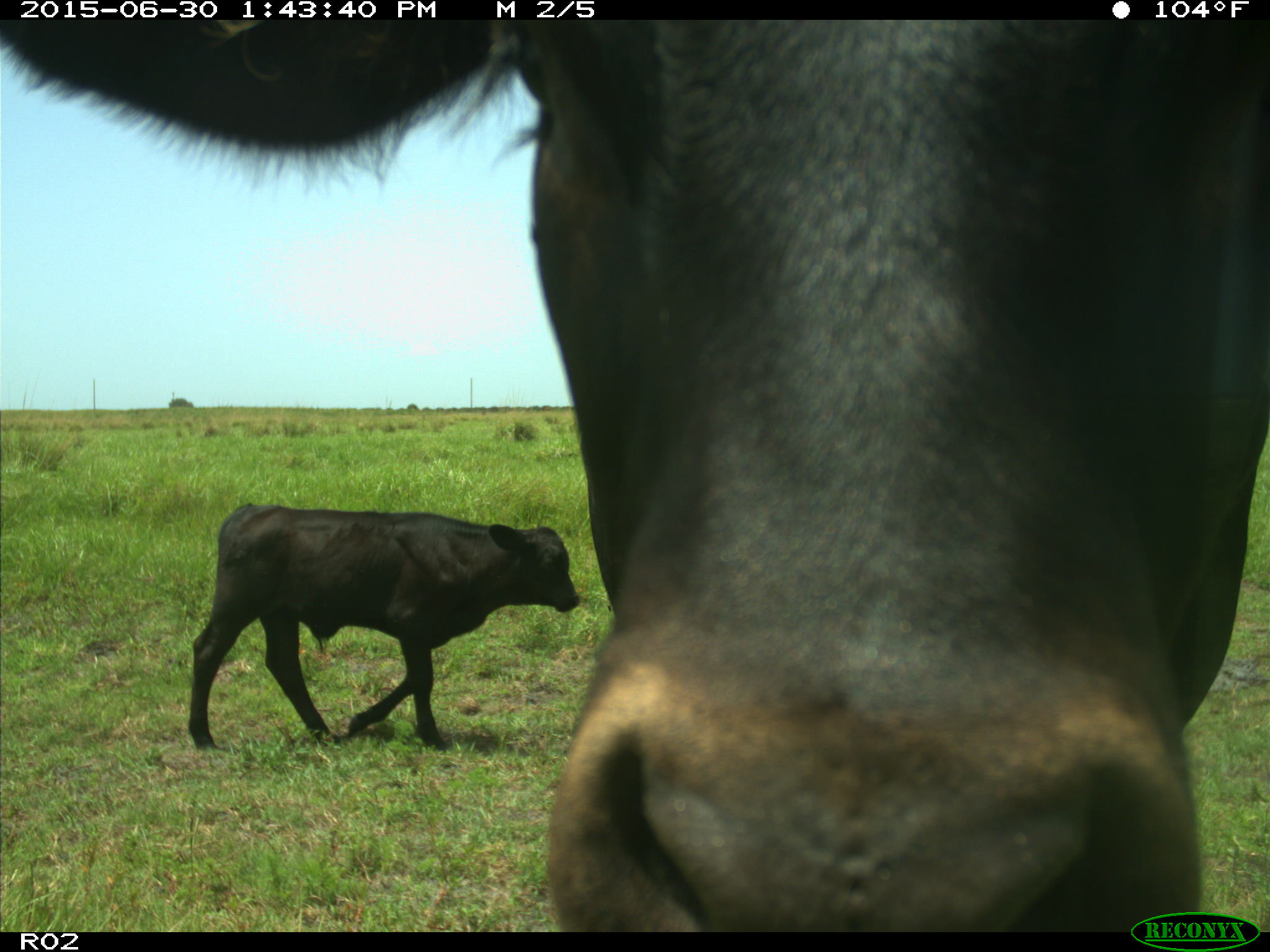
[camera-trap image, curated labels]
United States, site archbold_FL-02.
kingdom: Animalia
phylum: Chordata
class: Mammalia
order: Artiodactyla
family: Bovidae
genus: Bos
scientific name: Bos taurus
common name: domestic cow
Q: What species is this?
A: Bos taurus (domestic cow).